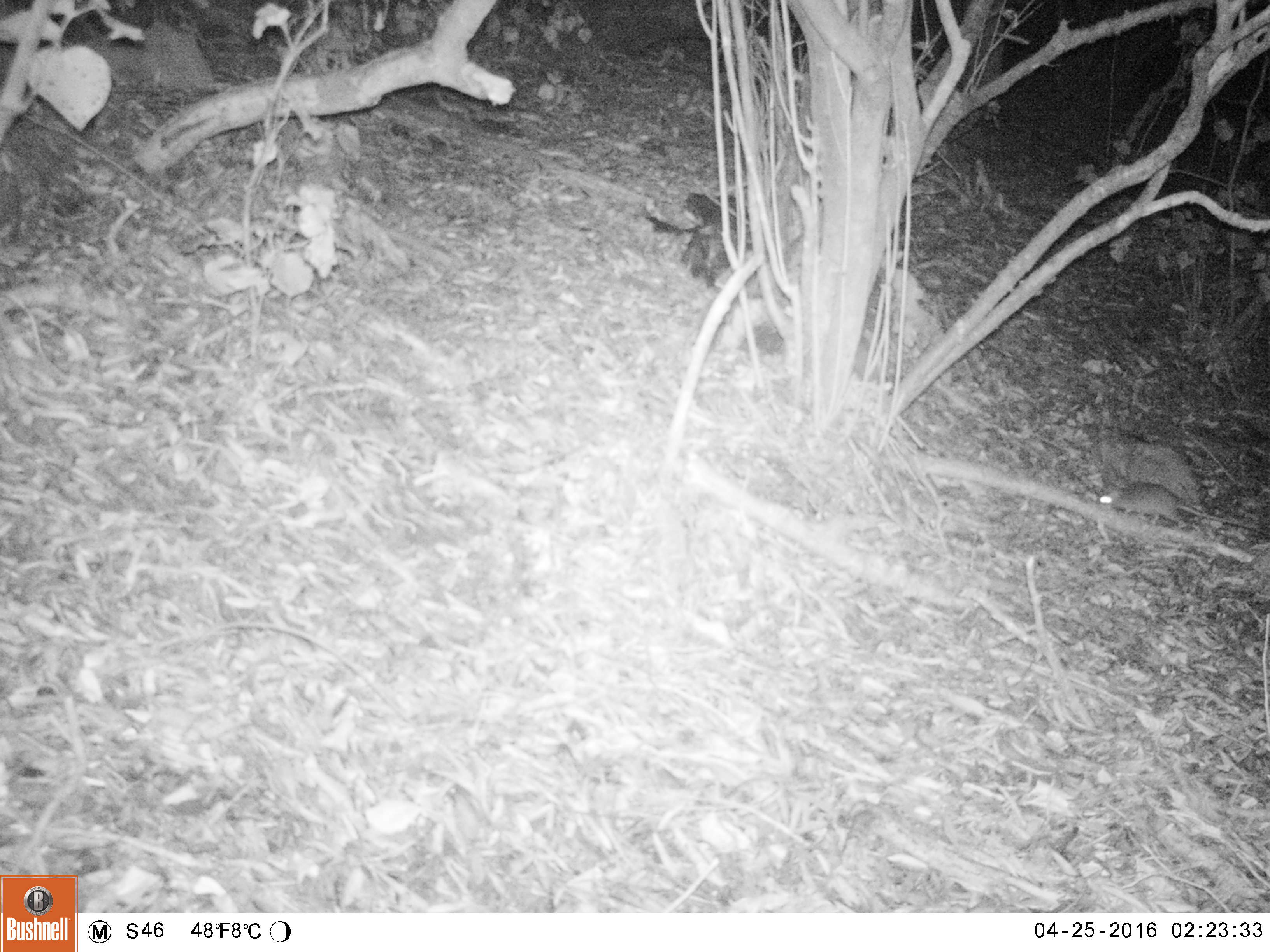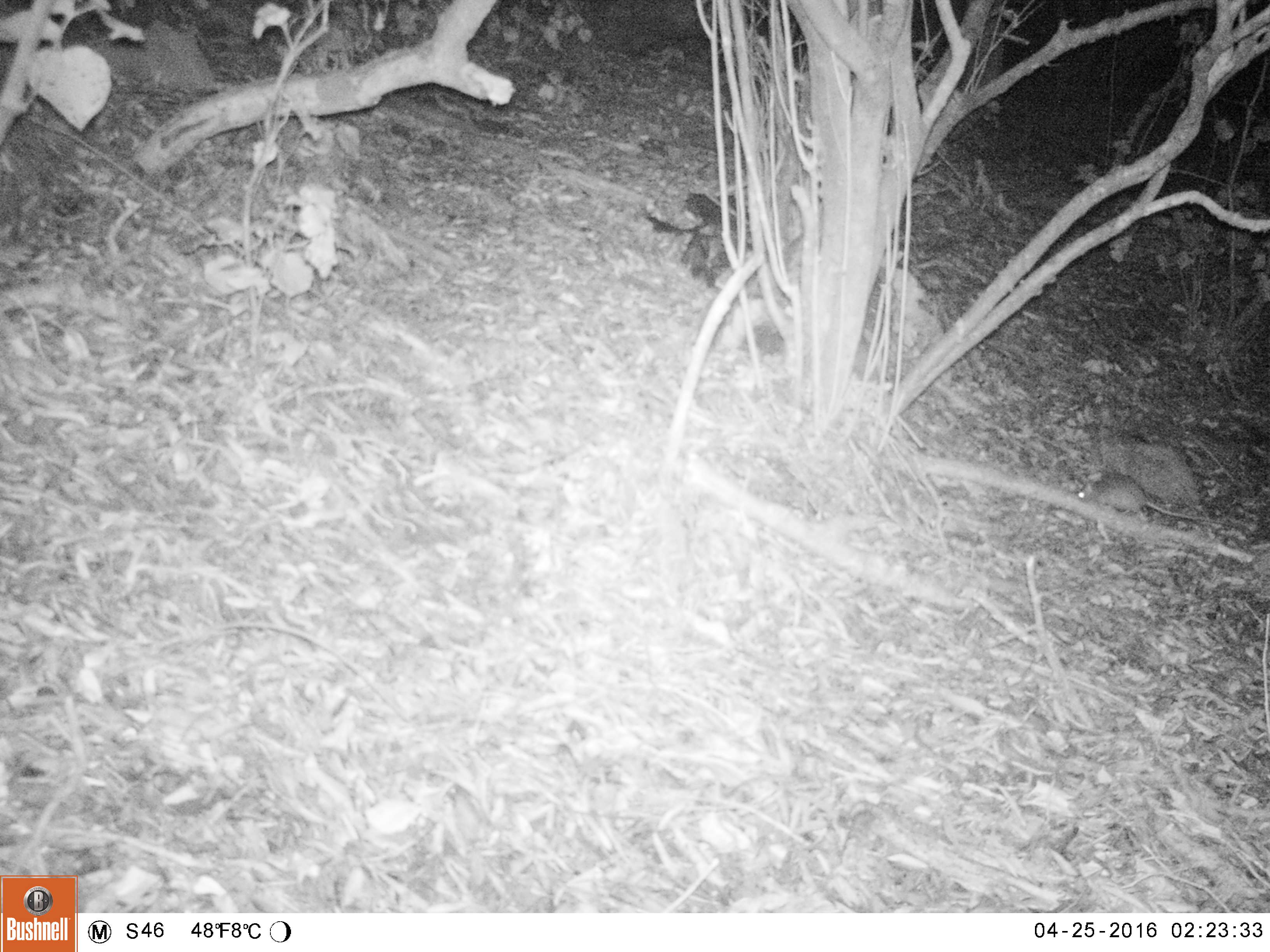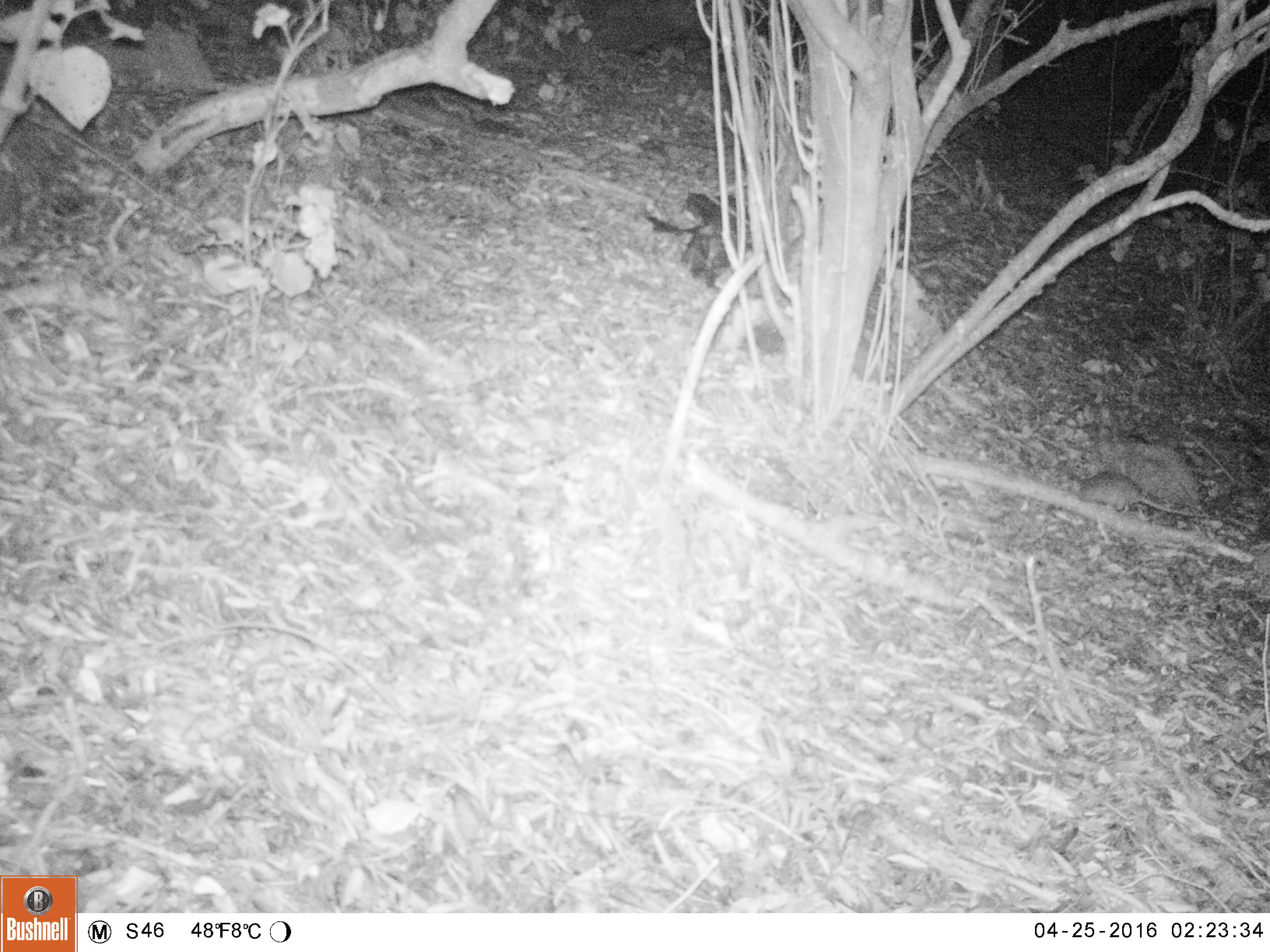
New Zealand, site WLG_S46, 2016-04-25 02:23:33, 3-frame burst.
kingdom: Animalia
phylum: Chordata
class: Mammalia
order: Rodentia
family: Muridae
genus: Rattus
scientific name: Rattus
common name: rat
Rat (Rattus).